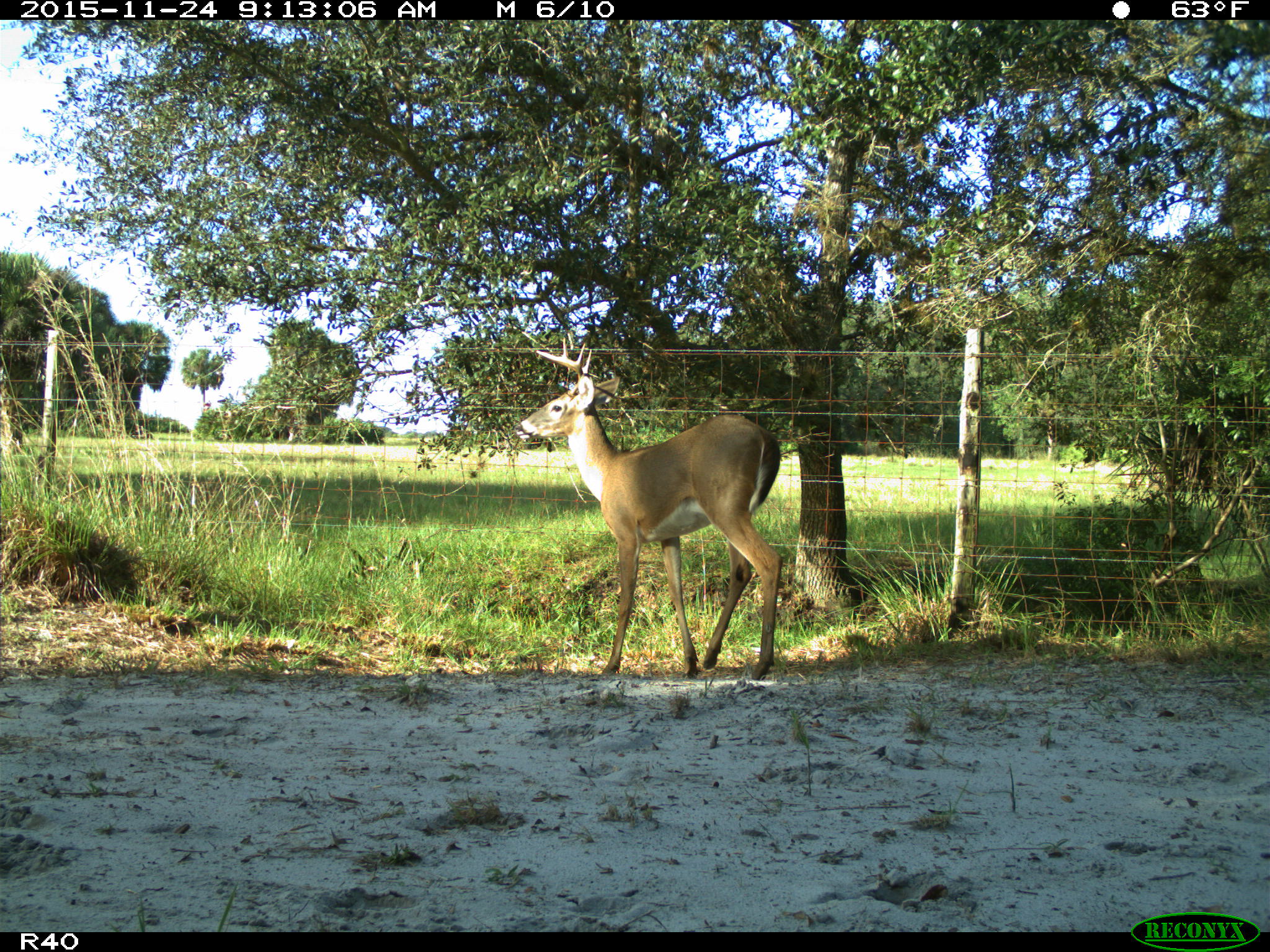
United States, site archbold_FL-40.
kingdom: Animalia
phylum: Chordata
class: Mammalia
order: Artiodactyla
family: Cervidae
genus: Odocoileus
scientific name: Odocoileus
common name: deer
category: unidentified deer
Unidentified deer (deer) (Odocoileus).